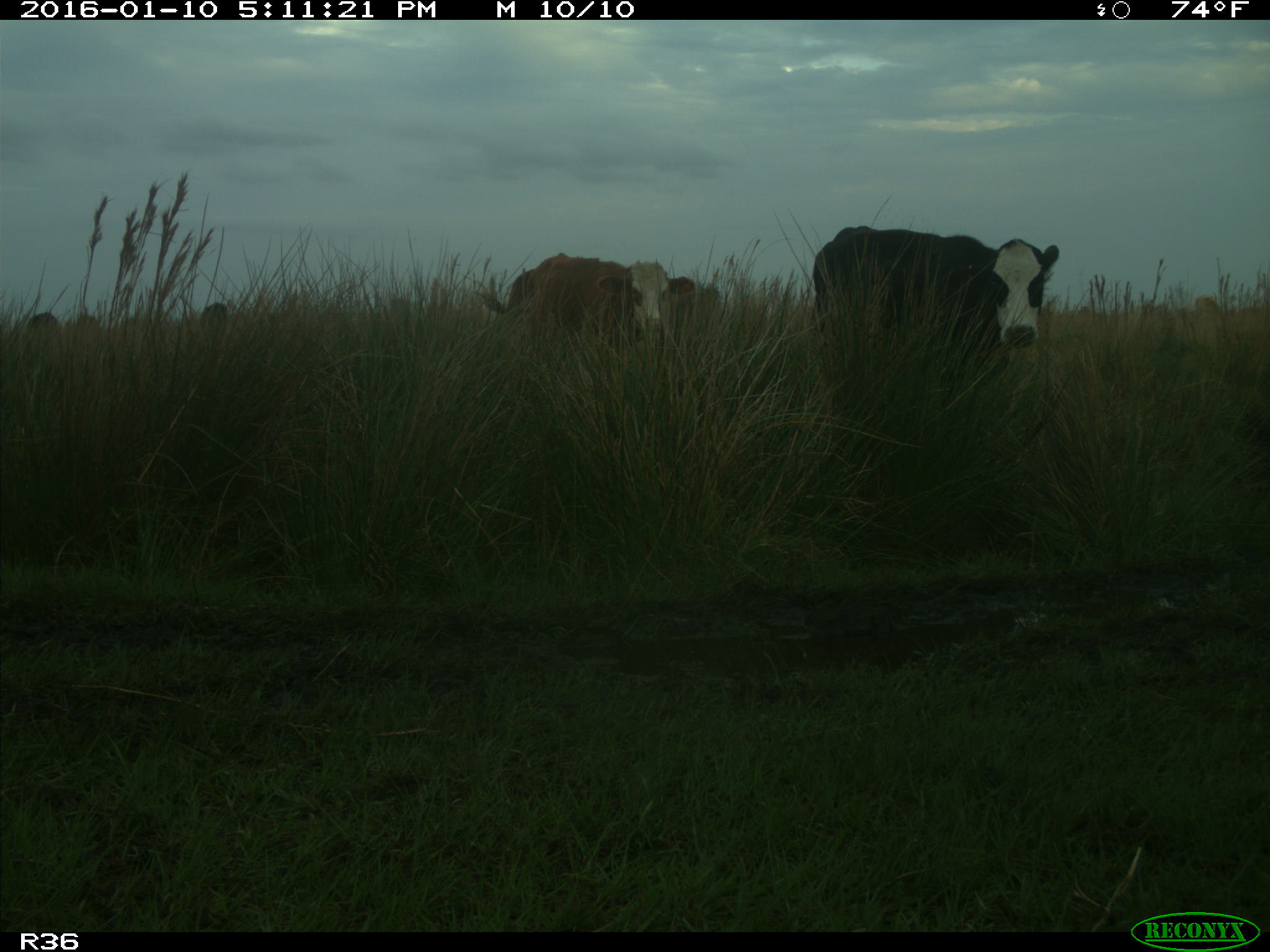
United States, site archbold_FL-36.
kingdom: Animalia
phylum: Chordata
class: Mammalia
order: Artiodactyla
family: Bovidae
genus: Bos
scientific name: Bos taurus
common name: domestic cow